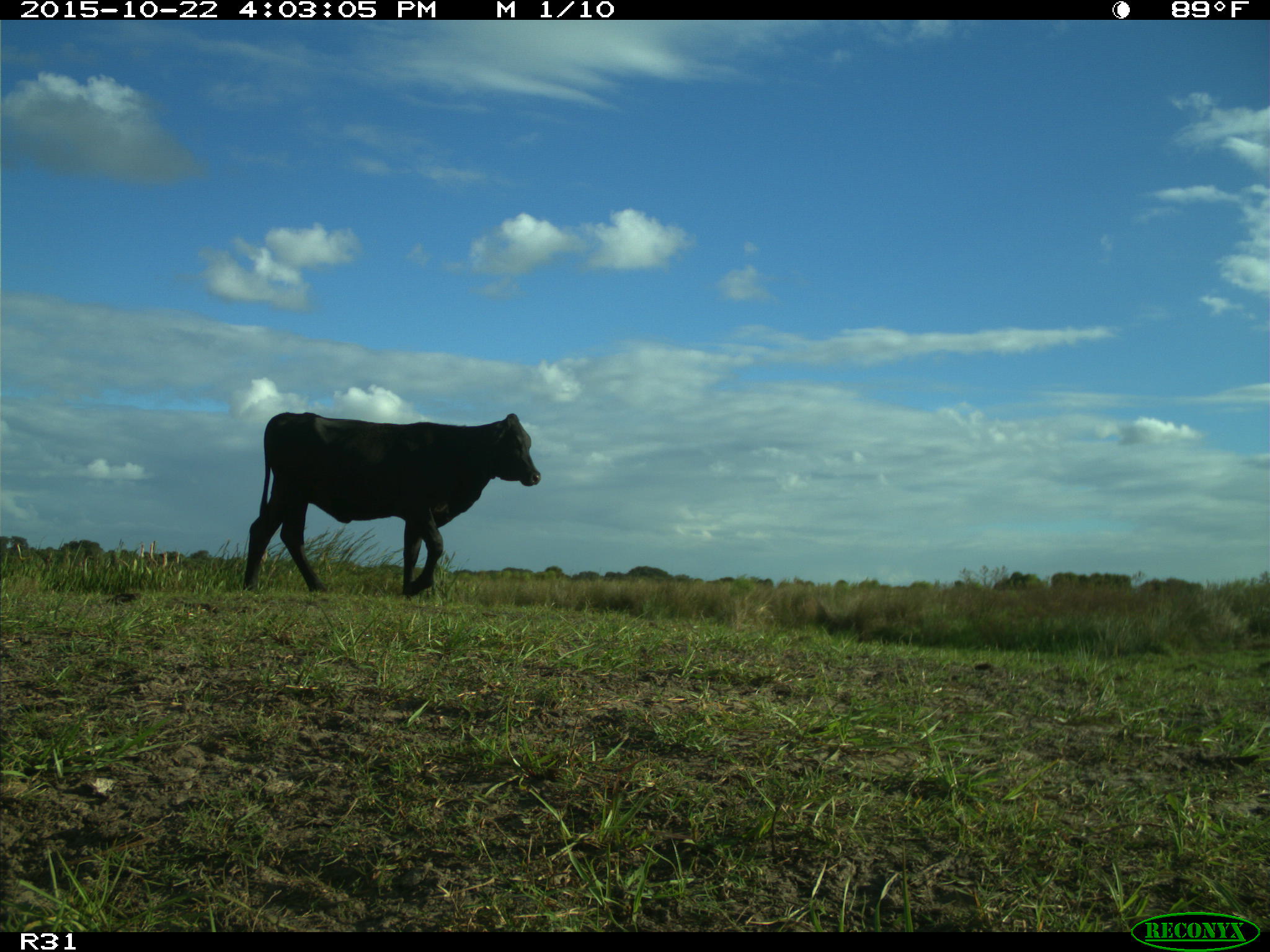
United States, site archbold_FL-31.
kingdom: Animalia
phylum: Chordata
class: Mammalia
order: Artiodactyla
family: Bovidae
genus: Bos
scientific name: Bos taurus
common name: domestic cow